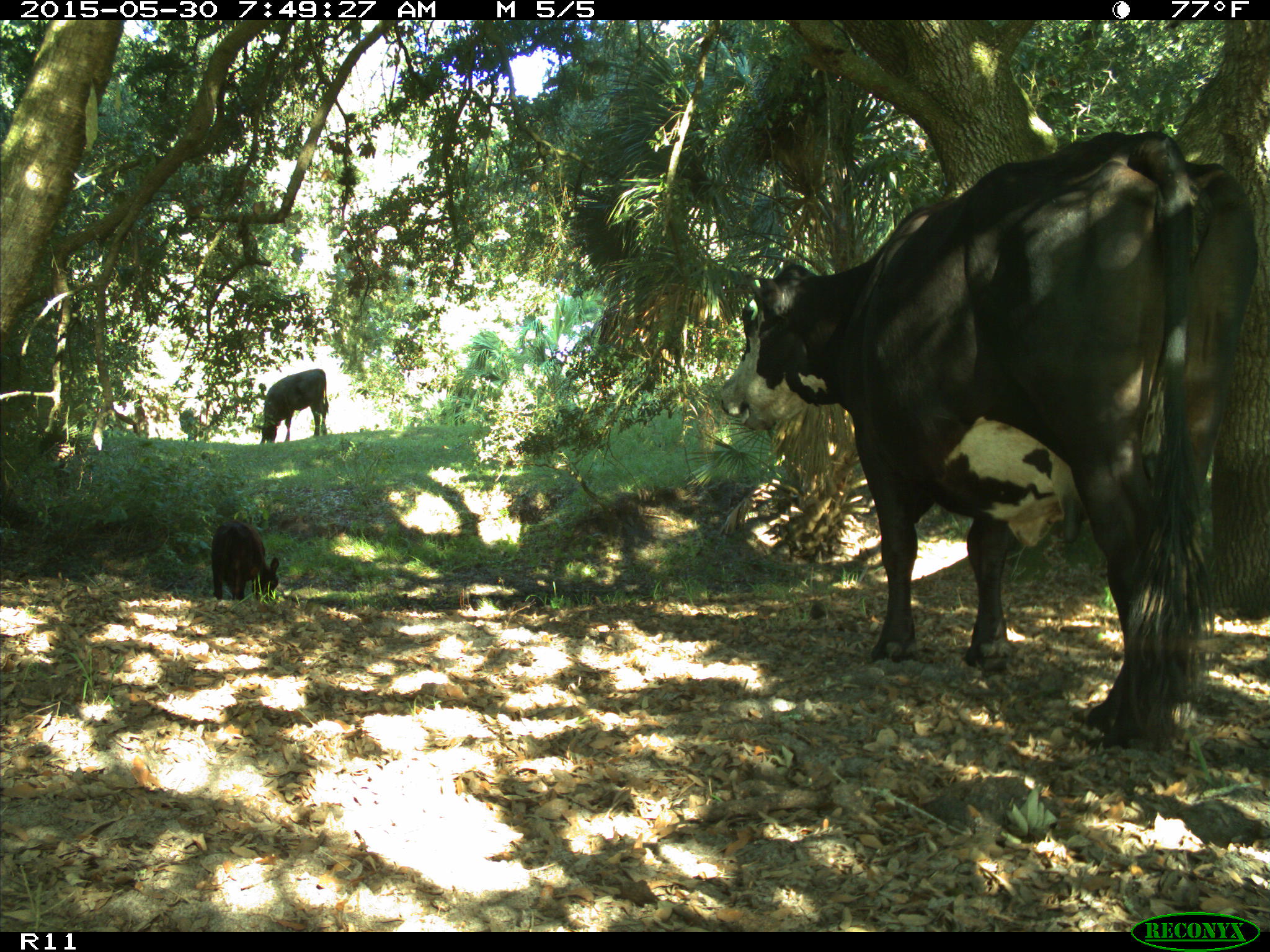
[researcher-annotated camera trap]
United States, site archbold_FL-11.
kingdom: Animalia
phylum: Chordata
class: Mammalia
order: Artiodactyla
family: Bovidae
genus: Bos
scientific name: Bos taurus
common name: domestic cow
Bos taurus (domestic cow).